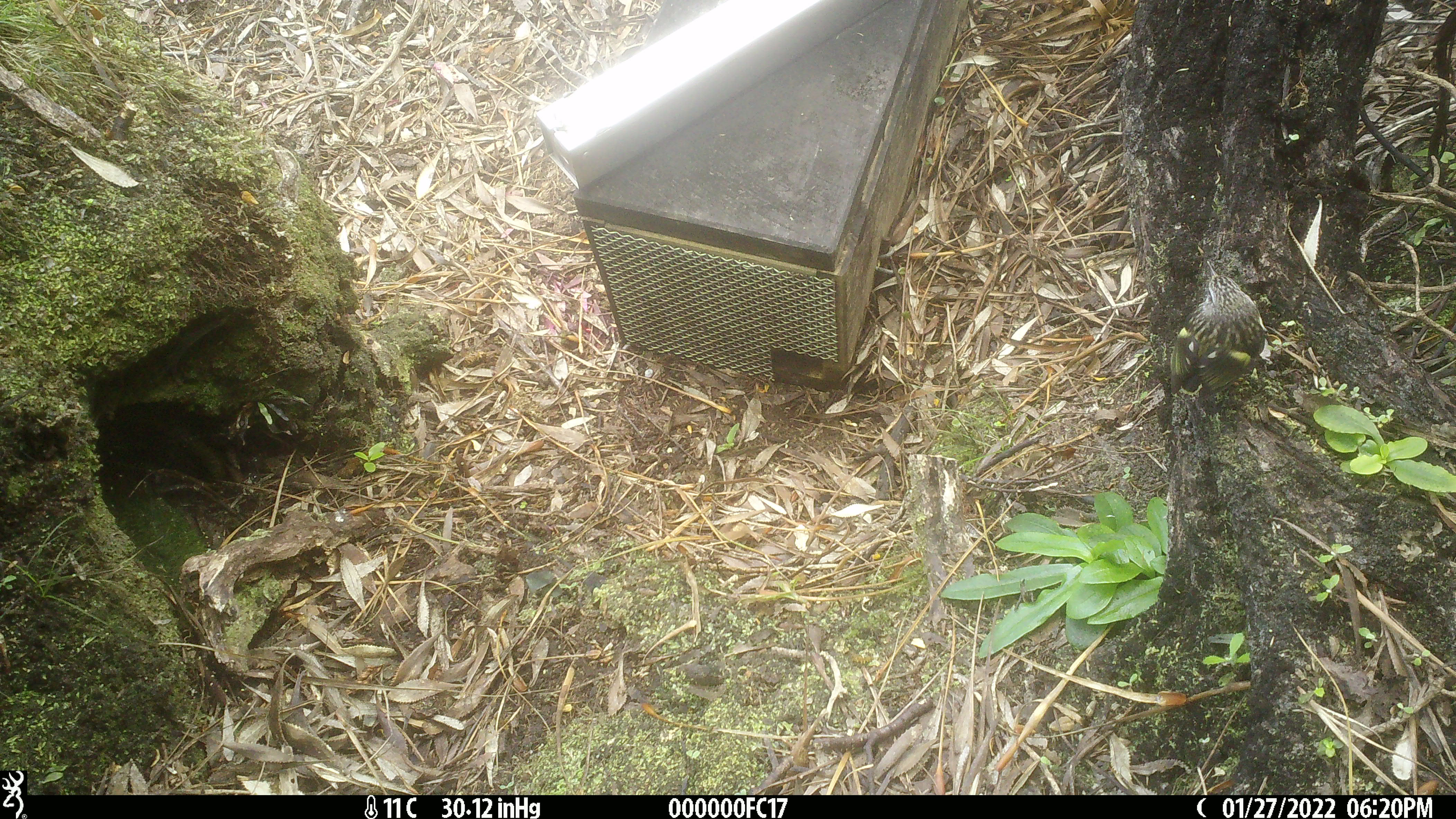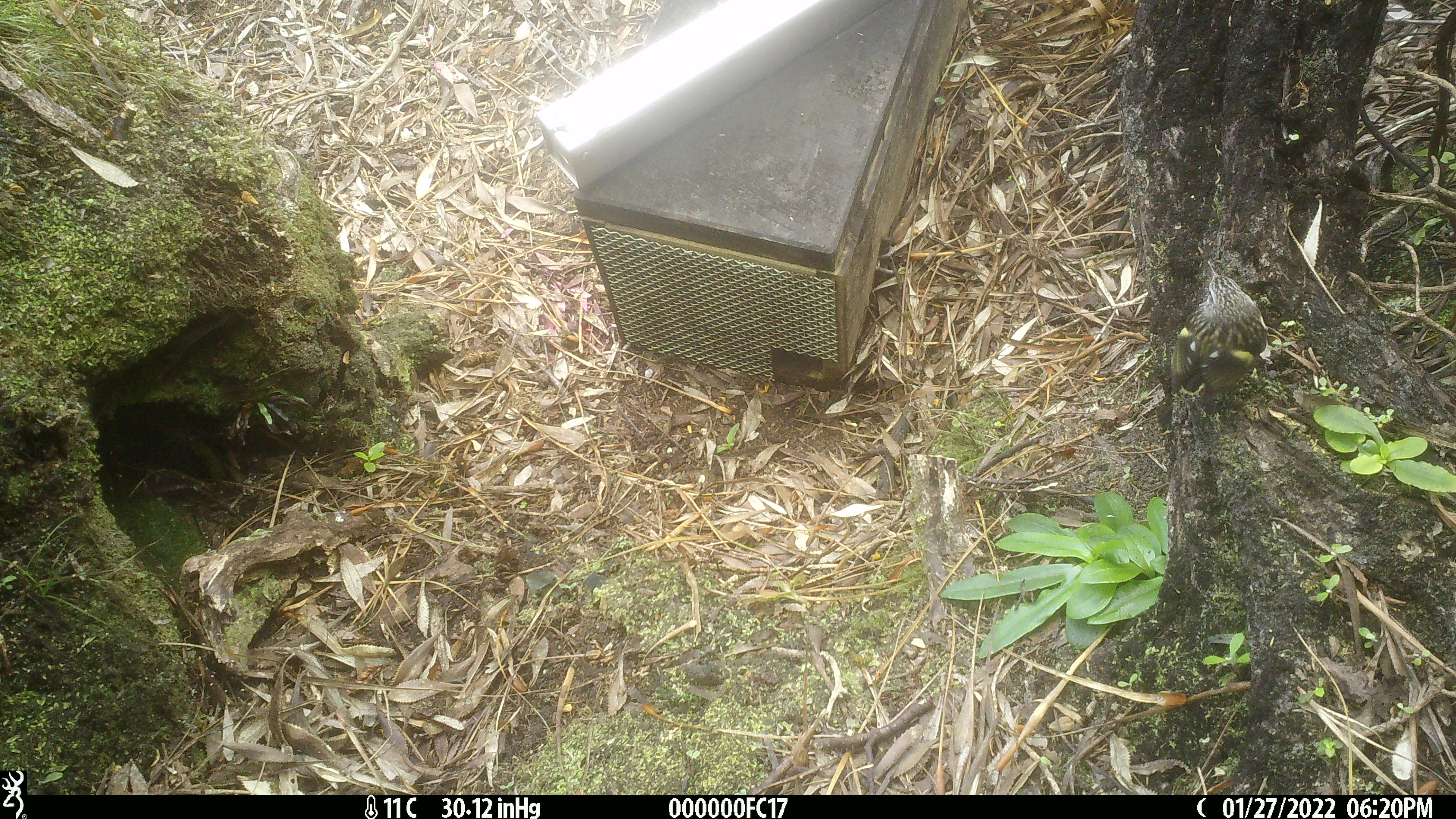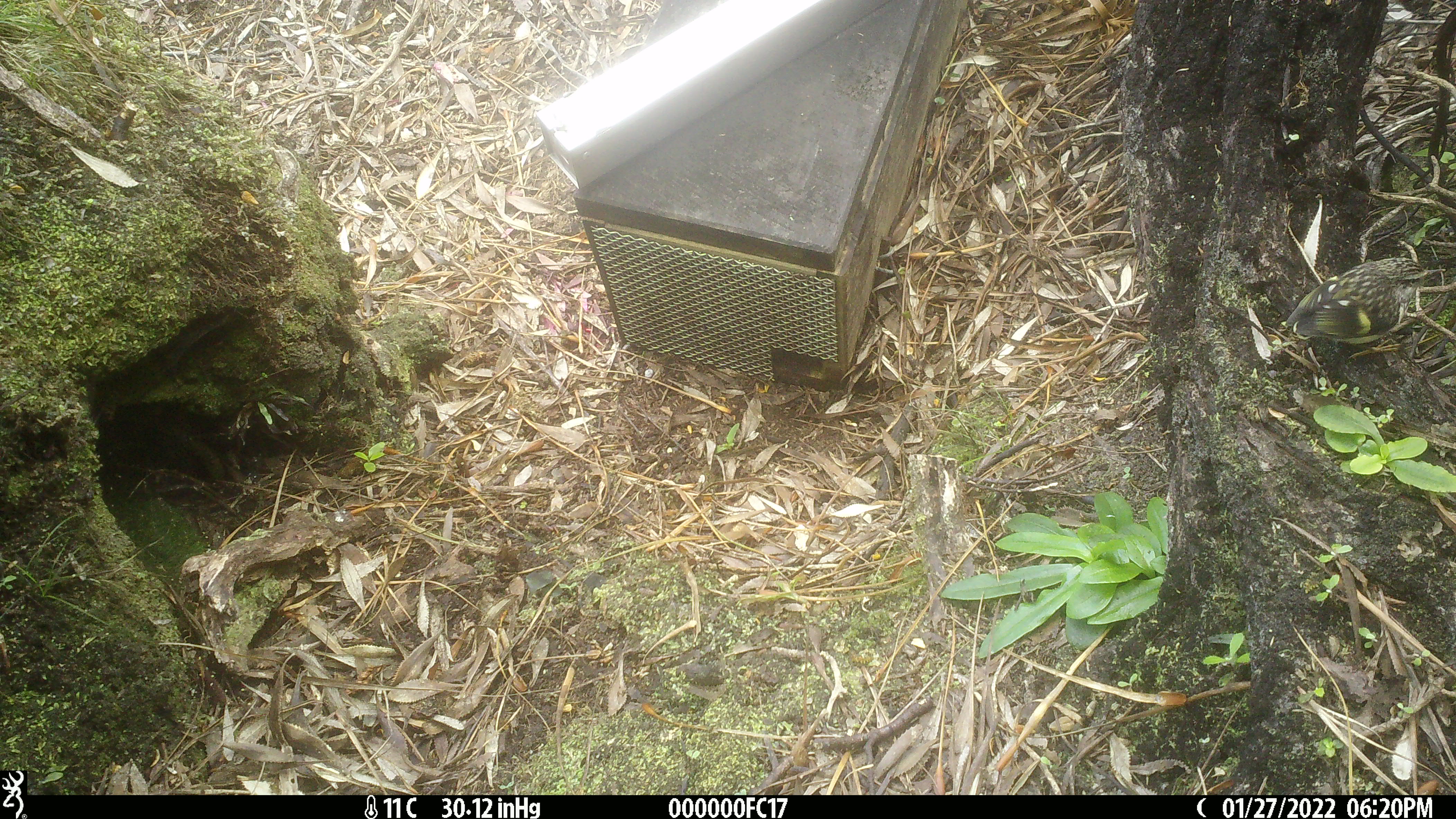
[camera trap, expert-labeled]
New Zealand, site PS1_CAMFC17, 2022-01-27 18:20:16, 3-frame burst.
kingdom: Animalia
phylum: Chordata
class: Aves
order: Passeriformes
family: Acanthisittidae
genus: Acanthisitta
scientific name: Acanthisitta chloris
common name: rifleman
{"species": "rifleman (Acanthisitta chloris)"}